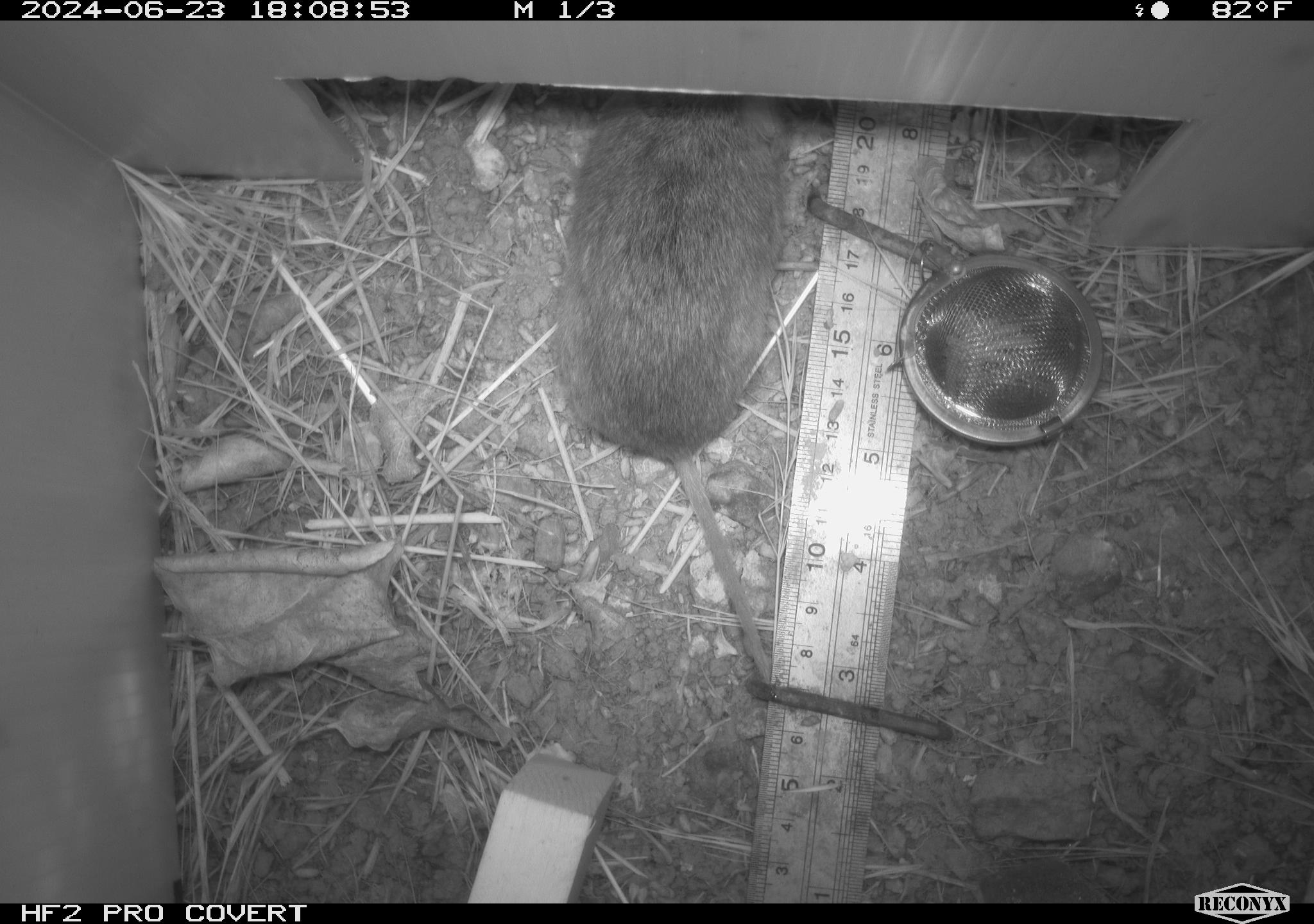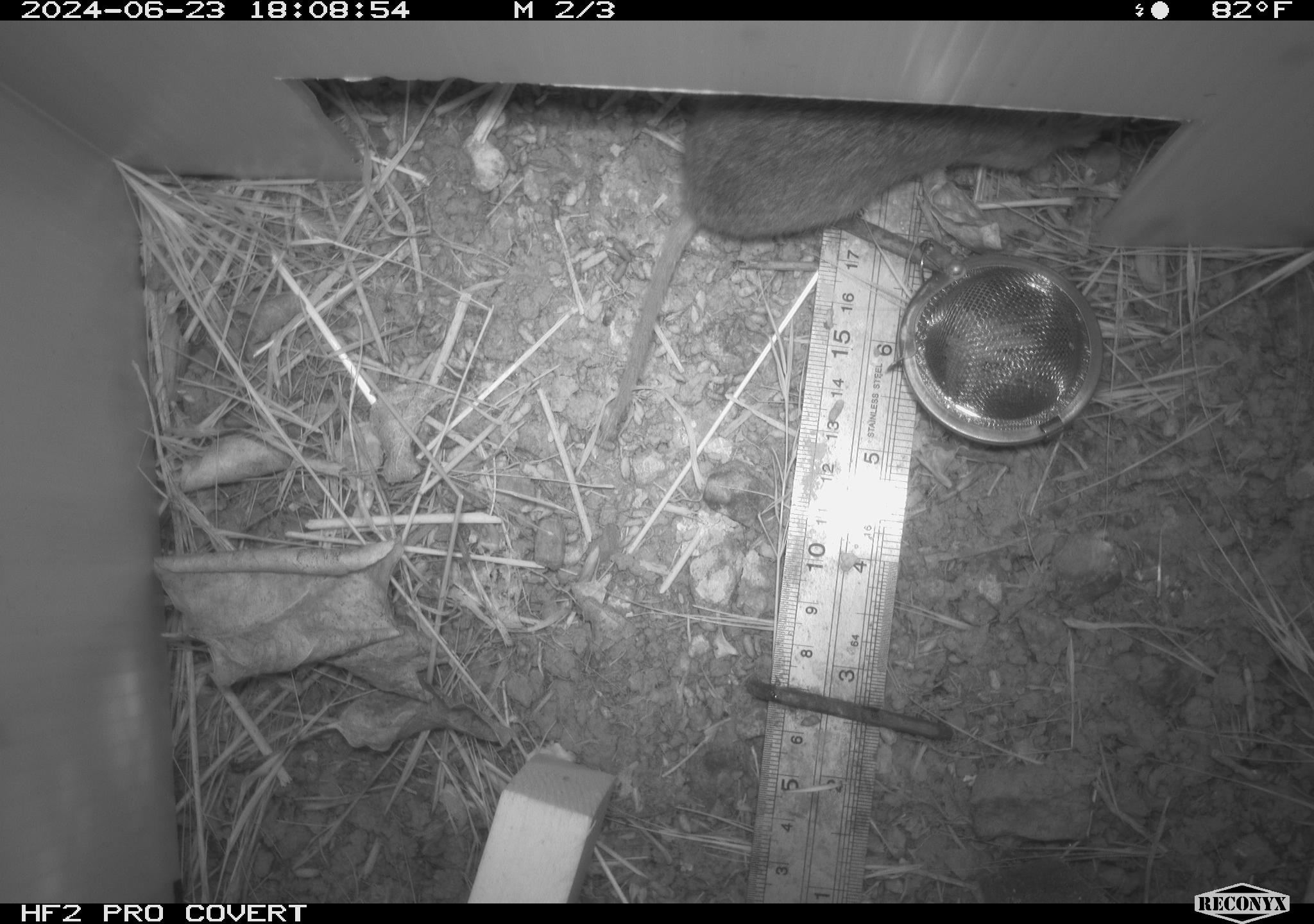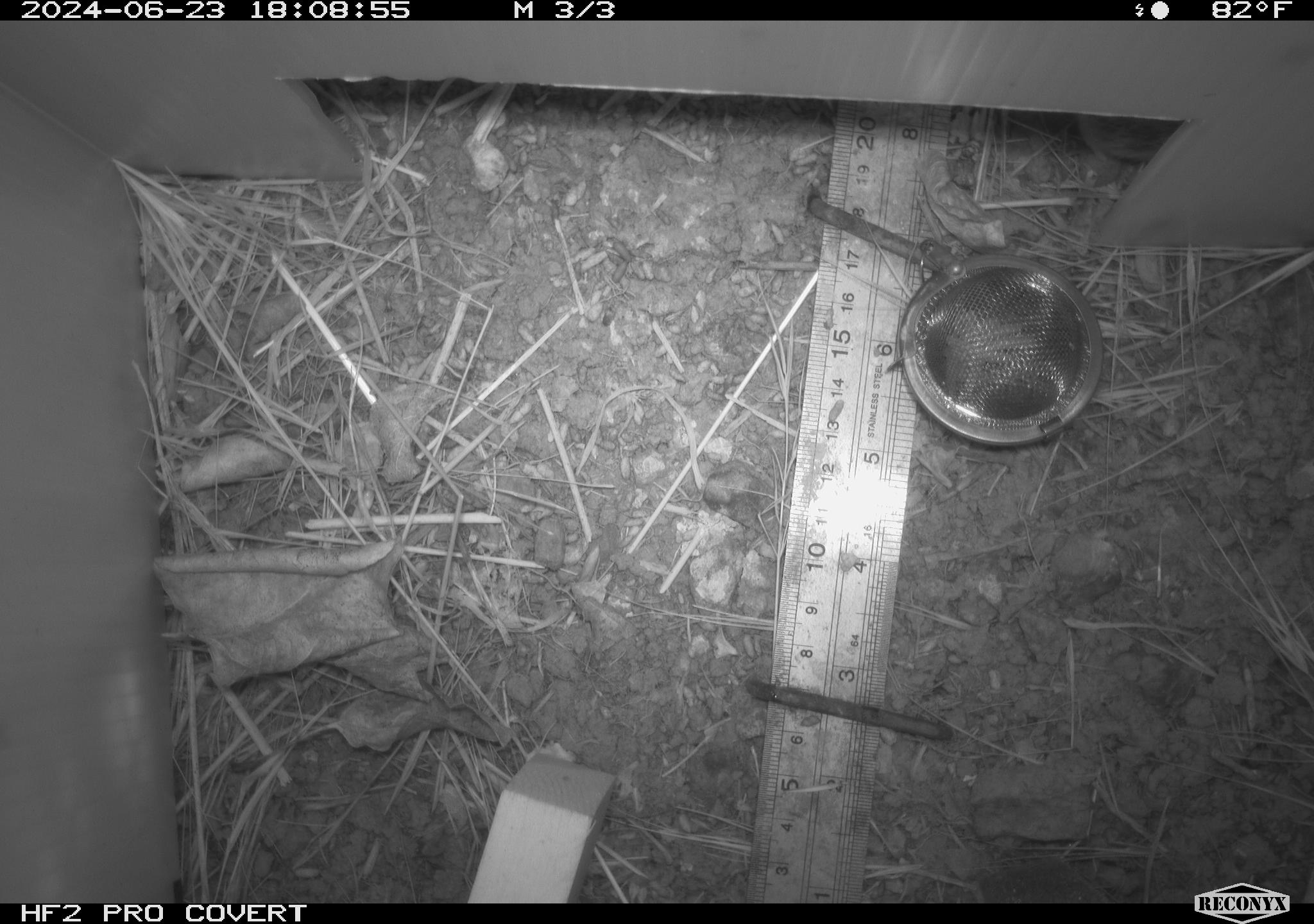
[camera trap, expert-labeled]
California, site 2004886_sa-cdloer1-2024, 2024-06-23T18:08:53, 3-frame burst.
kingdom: Animalia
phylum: Chordata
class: Mammalia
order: Rodentia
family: Cricetidae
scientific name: Arvicolinae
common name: voles, lemmings, and muskrats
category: arvicolinae subfamily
Arvicolinae subfamily (voles, lemmings, and muskrats) (Arvicolinae).